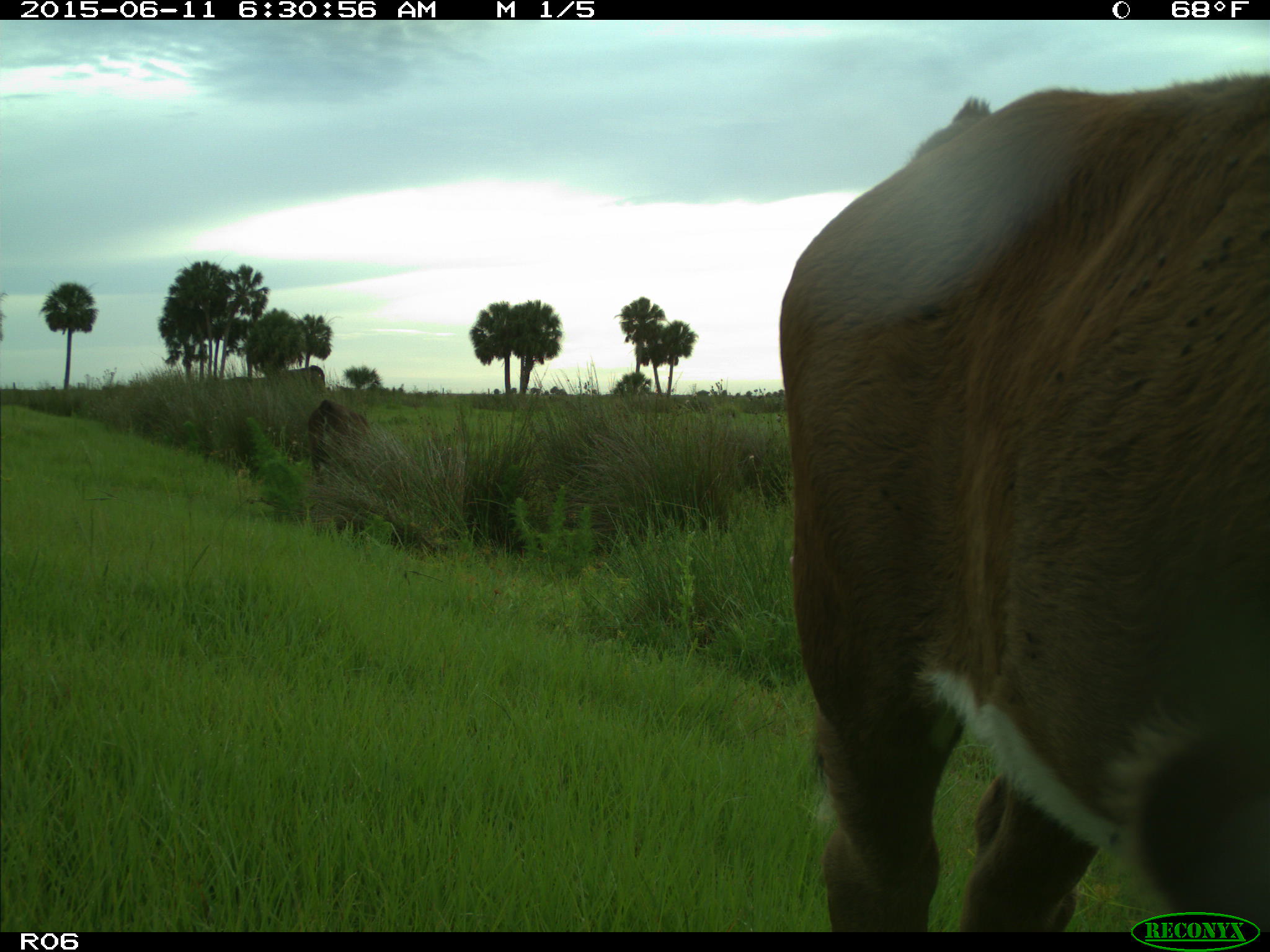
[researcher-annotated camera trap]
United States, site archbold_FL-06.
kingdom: Animalia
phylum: Chordata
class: Mammalia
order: Artiodactyla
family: Bovidae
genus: Bos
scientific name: Bos taurus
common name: domestic cow